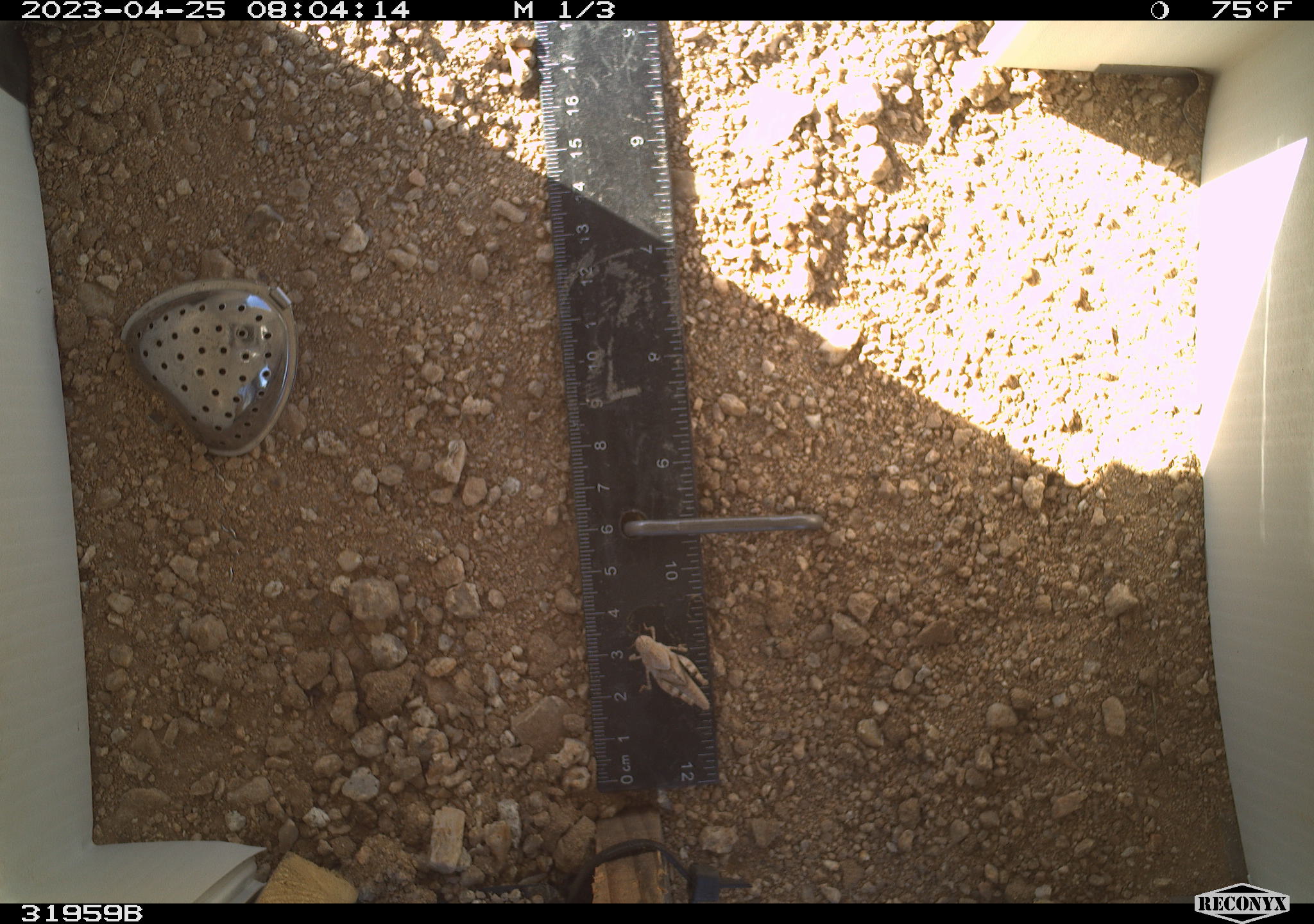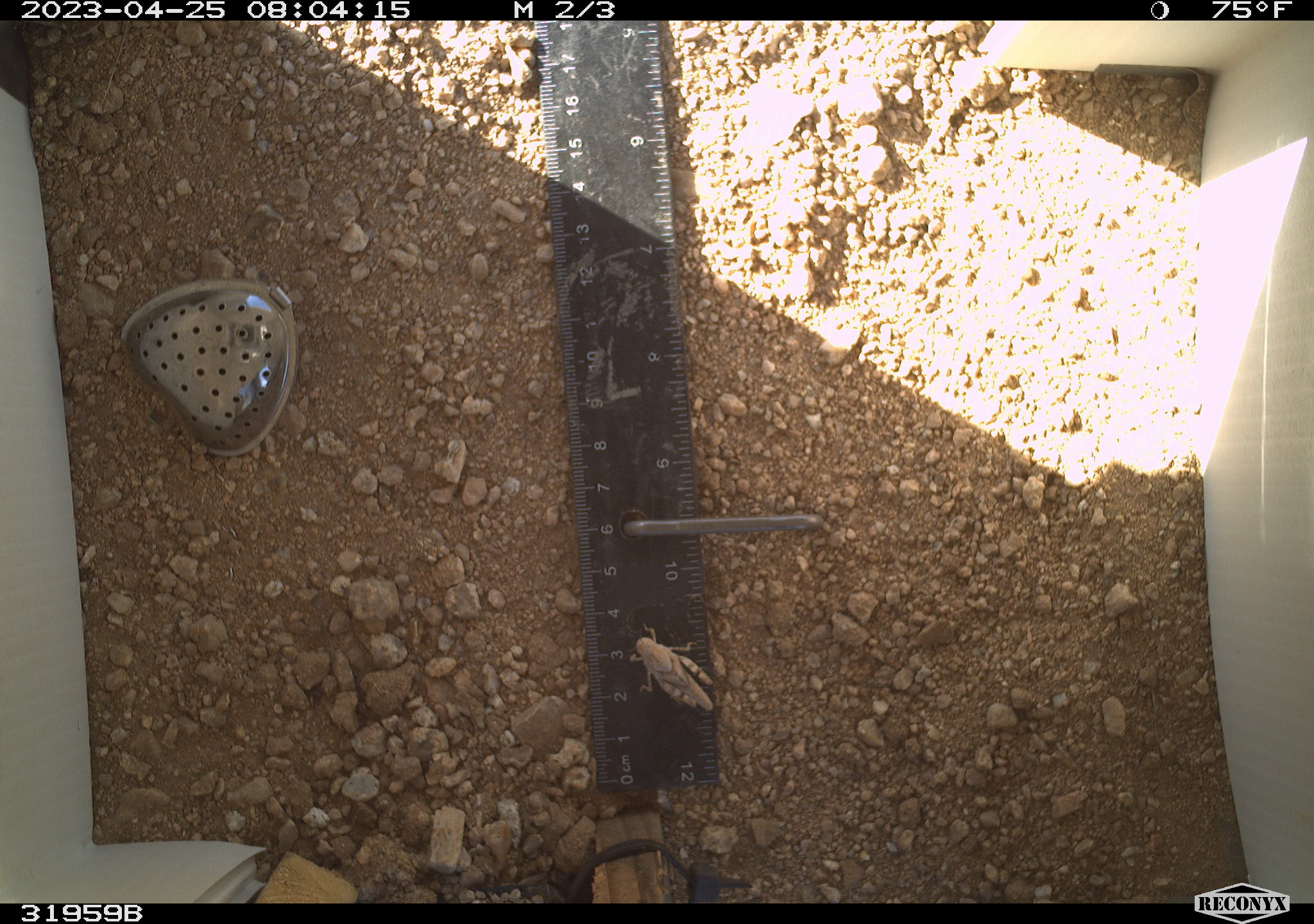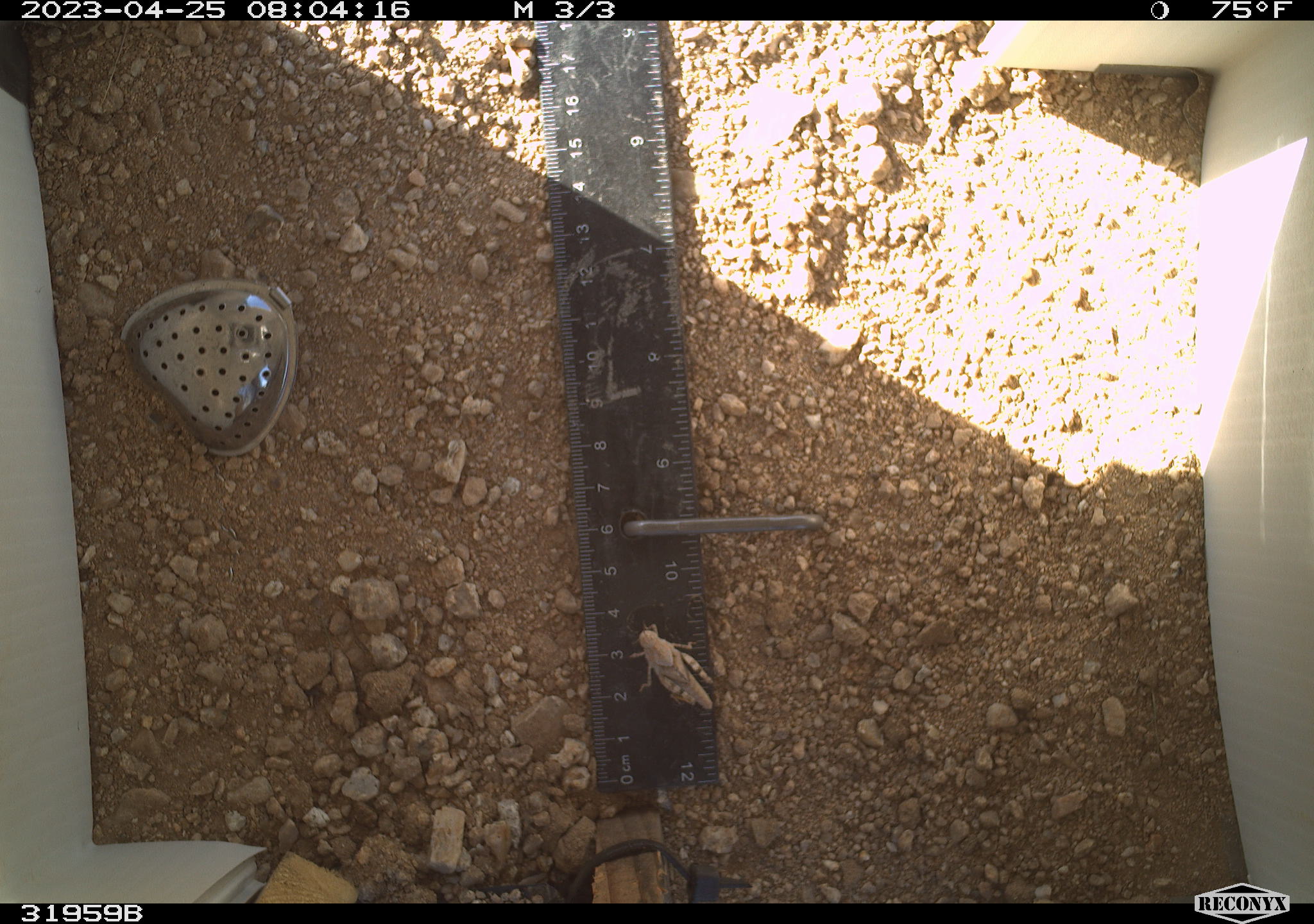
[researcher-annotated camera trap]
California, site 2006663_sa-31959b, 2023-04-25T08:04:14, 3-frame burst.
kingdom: Animalia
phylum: Arthropoda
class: Insecta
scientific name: Insecta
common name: insect